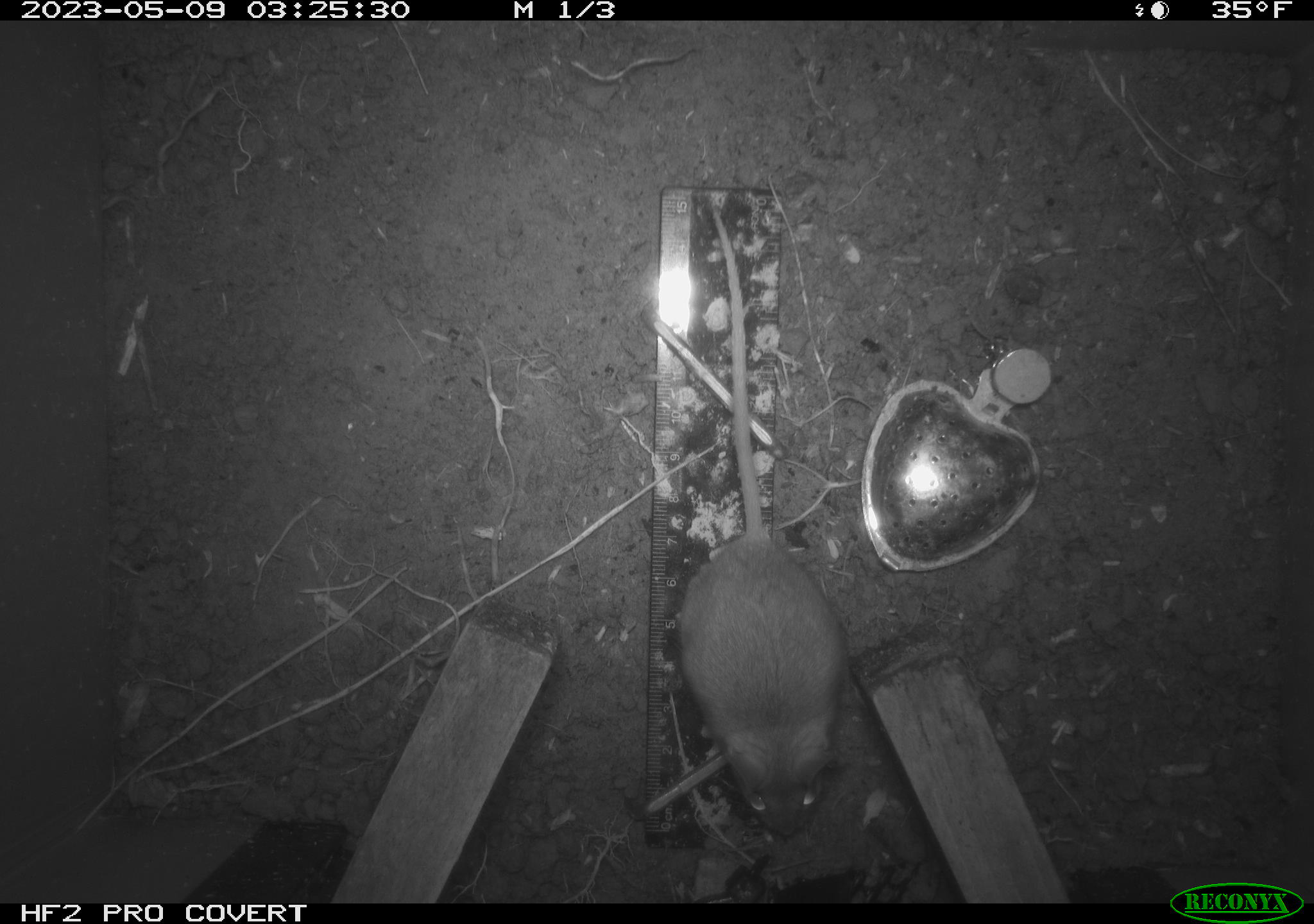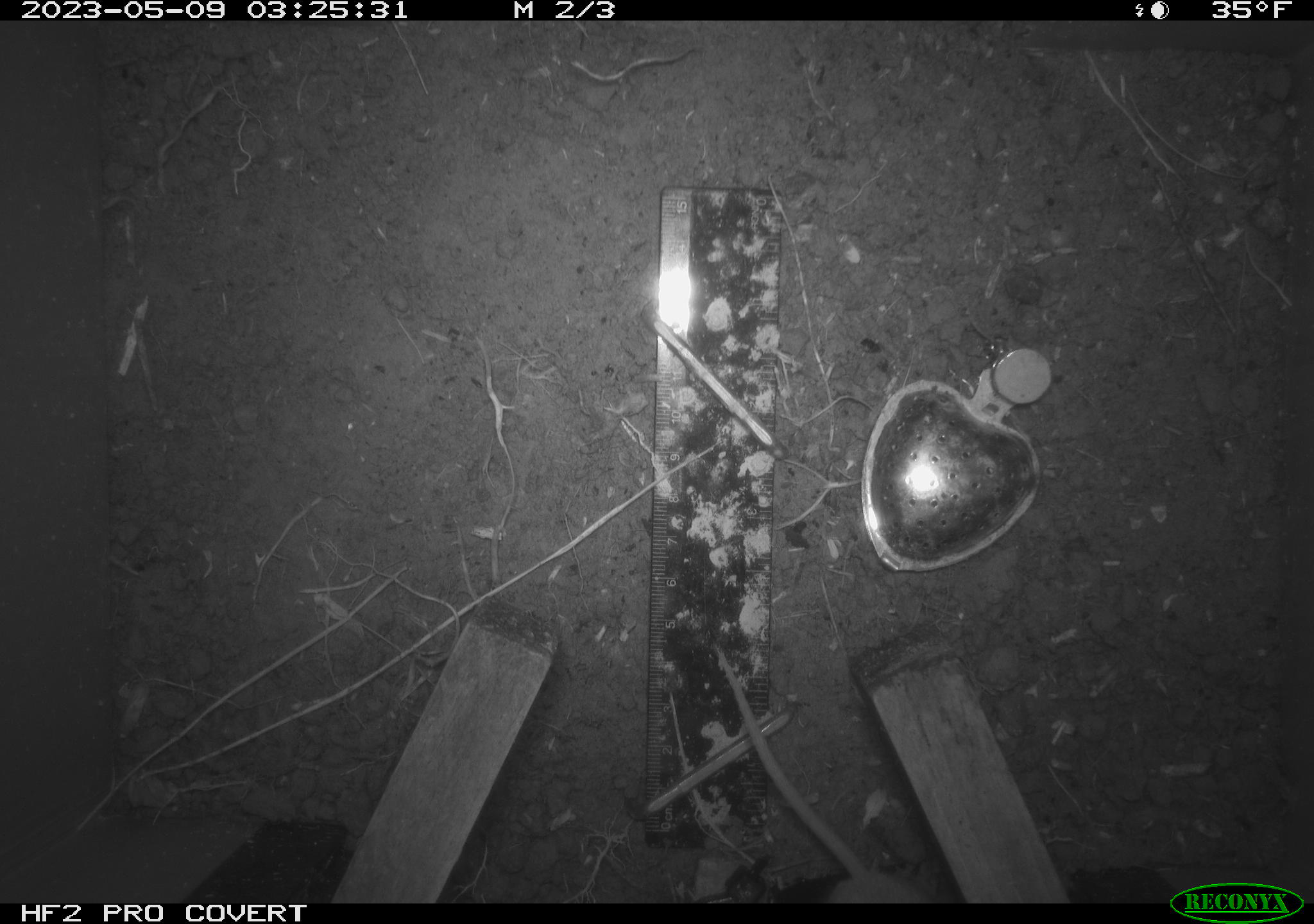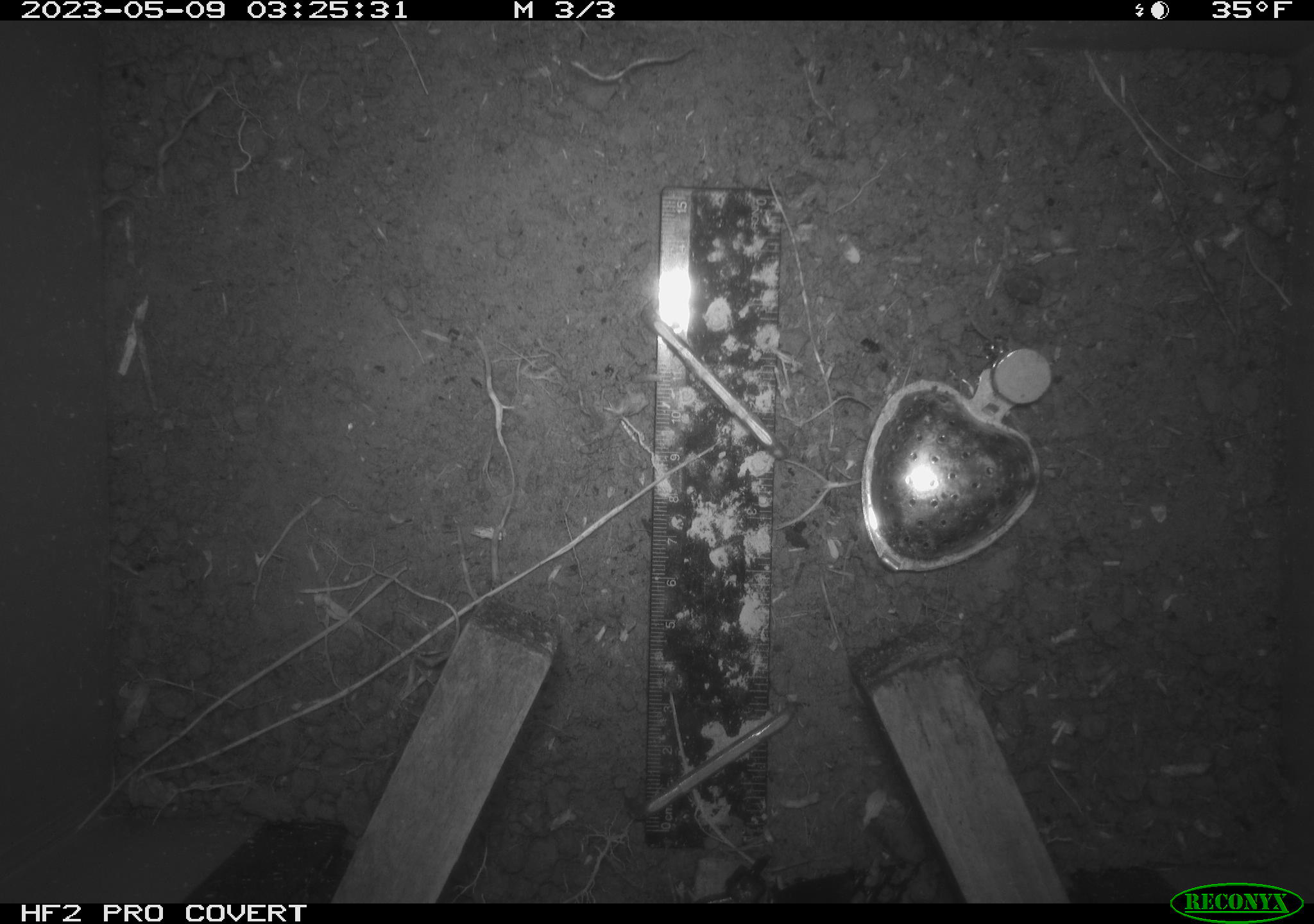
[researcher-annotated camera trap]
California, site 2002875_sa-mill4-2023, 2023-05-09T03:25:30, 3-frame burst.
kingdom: Animalia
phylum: Chordata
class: Mammalia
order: Rodentia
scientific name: Rodentia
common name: mouse species